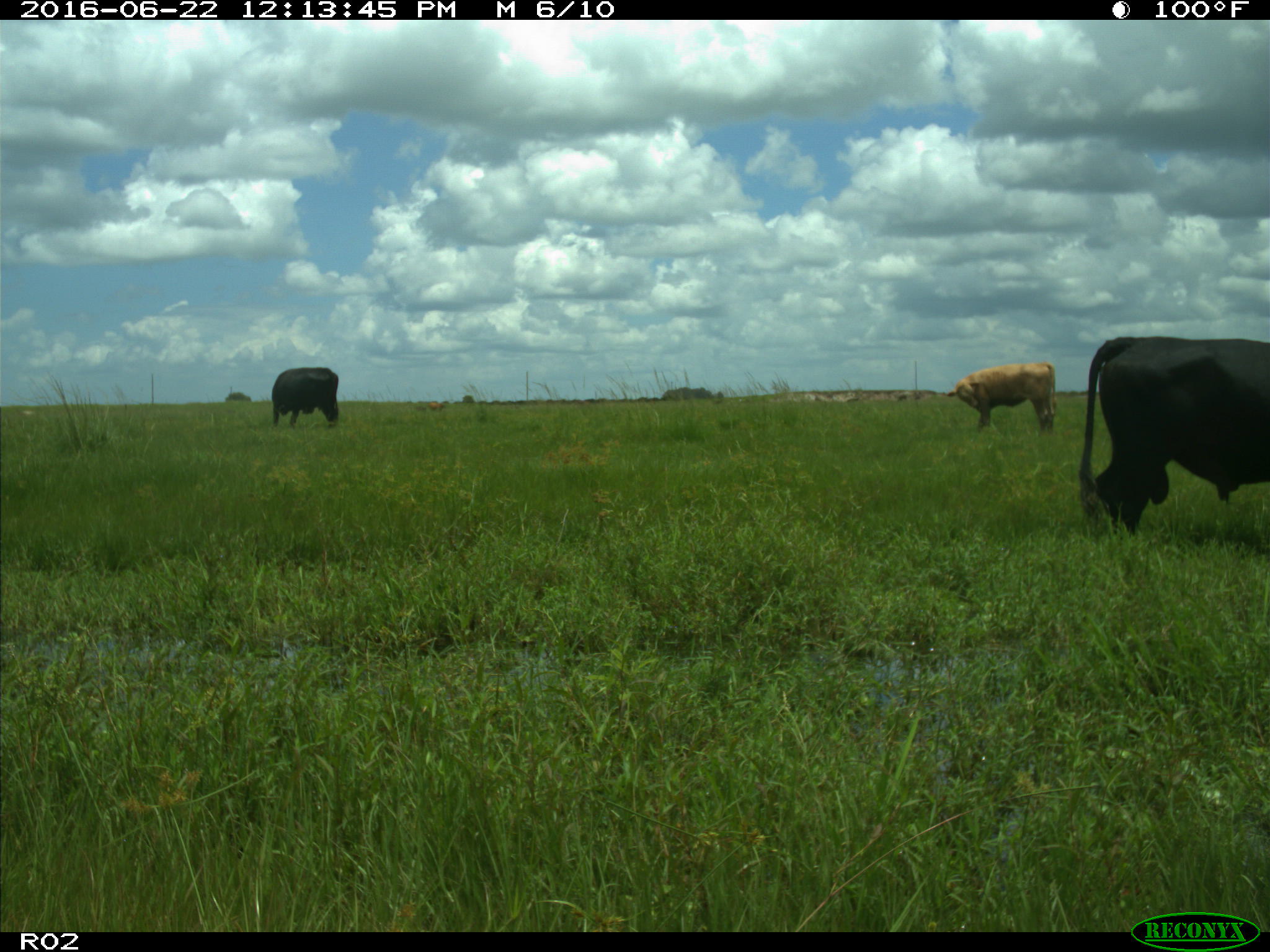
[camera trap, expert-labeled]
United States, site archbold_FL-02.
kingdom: Animalia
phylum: Chordata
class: Mammalia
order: Artiodactyla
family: Bovidae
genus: Bos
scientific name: Bos taurus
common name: domestic cow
Bos taurus (domestic cow).